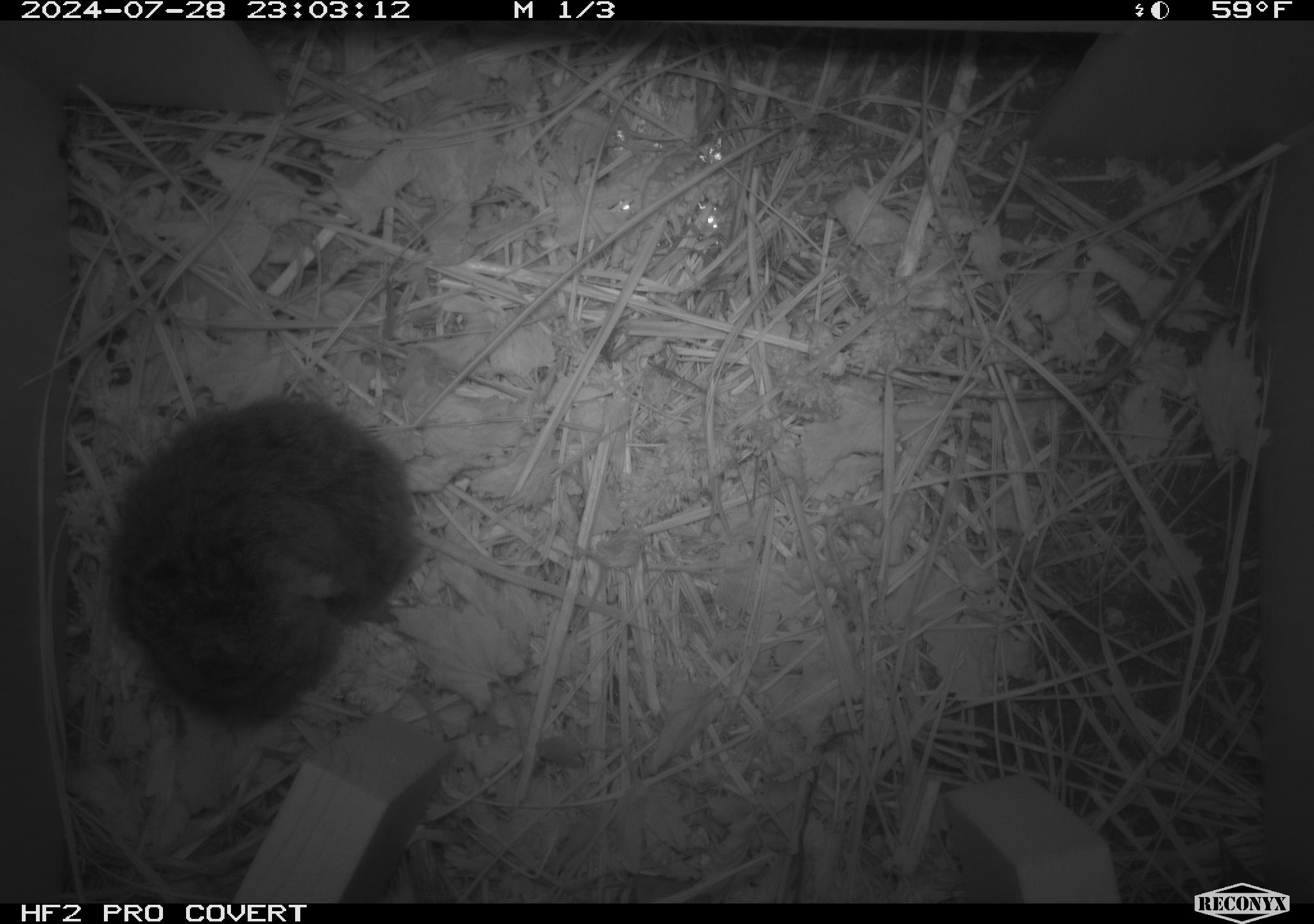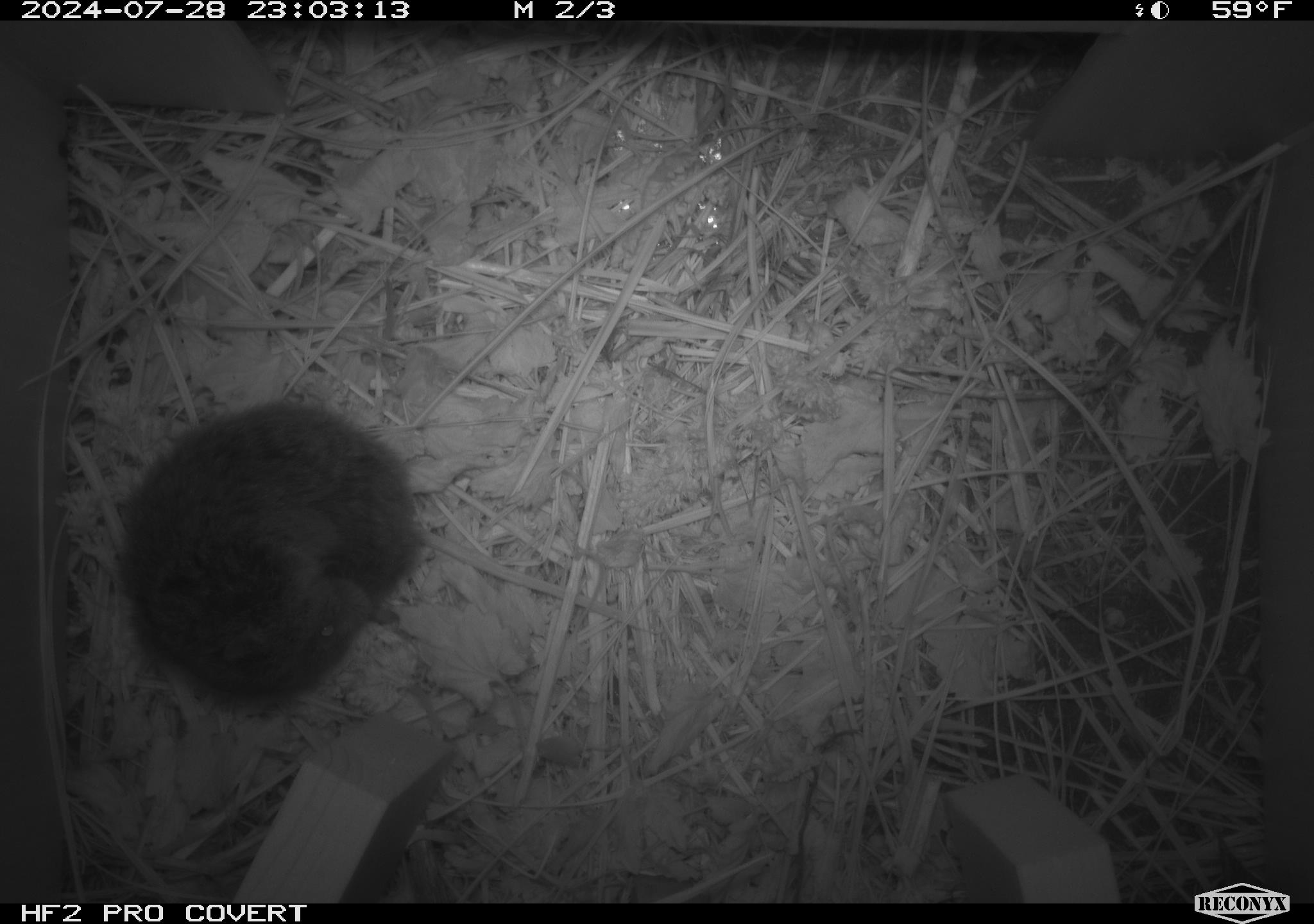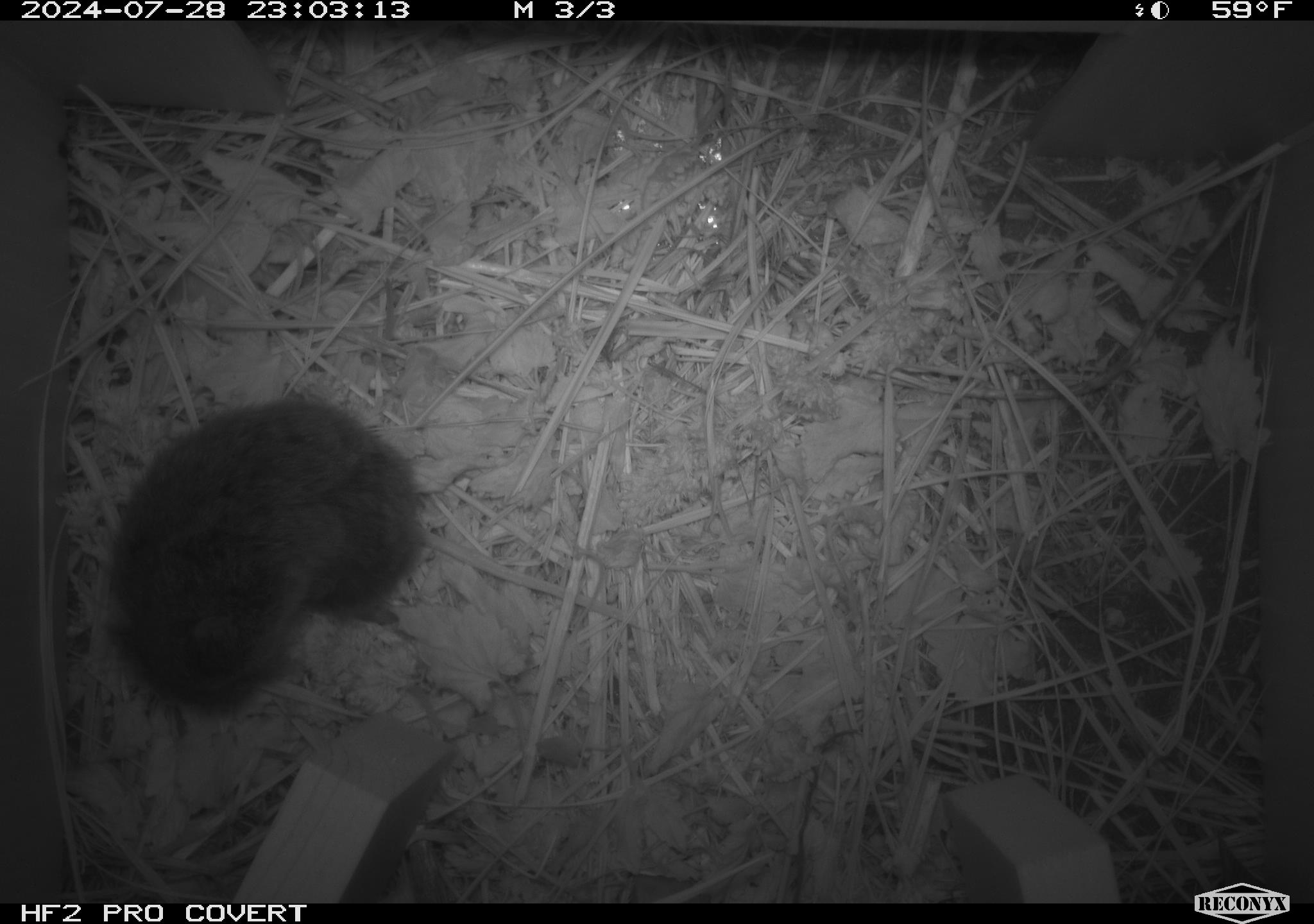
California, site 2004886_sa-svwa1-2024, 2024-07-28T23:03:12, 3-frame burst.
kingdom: Animalia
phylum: Chordata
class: Mammalia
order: Rodentia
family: Cricetidae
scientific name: Arvicolinae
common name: voles, lemmings, and muskrats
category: arvicolinae subfamily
Arvicolinae subfamily (voles, lemmings, and muskrats) (Arvicolinae).